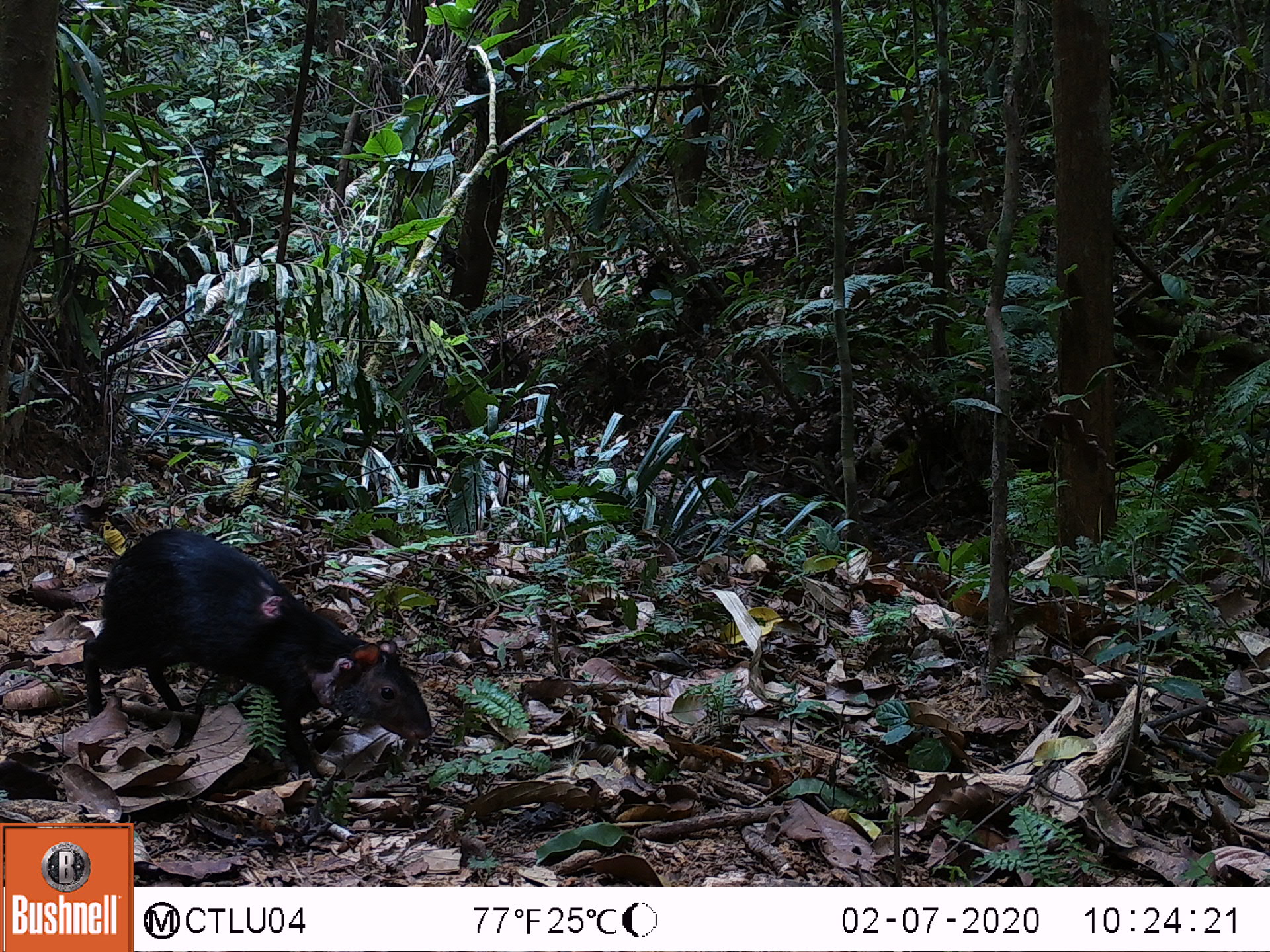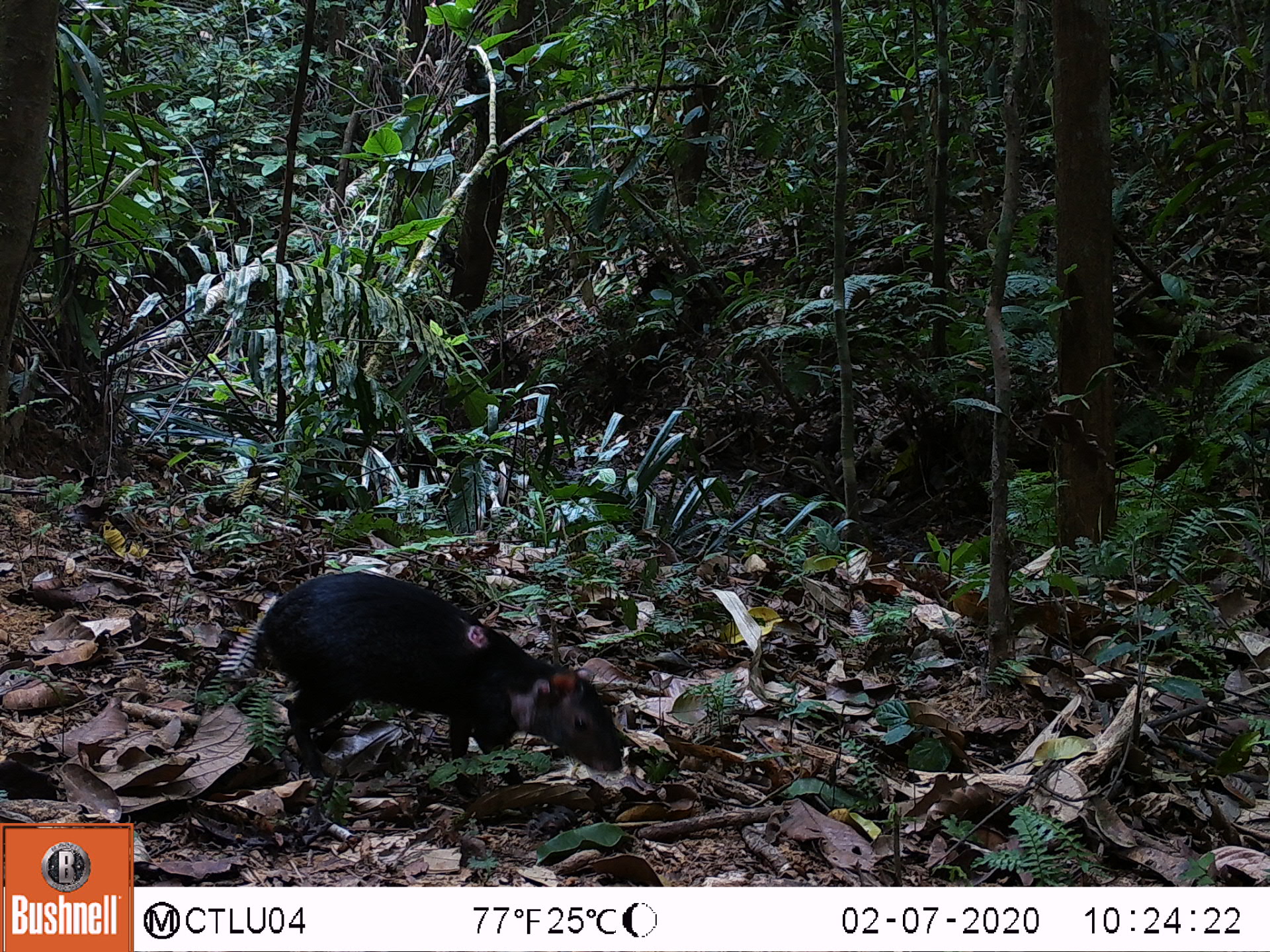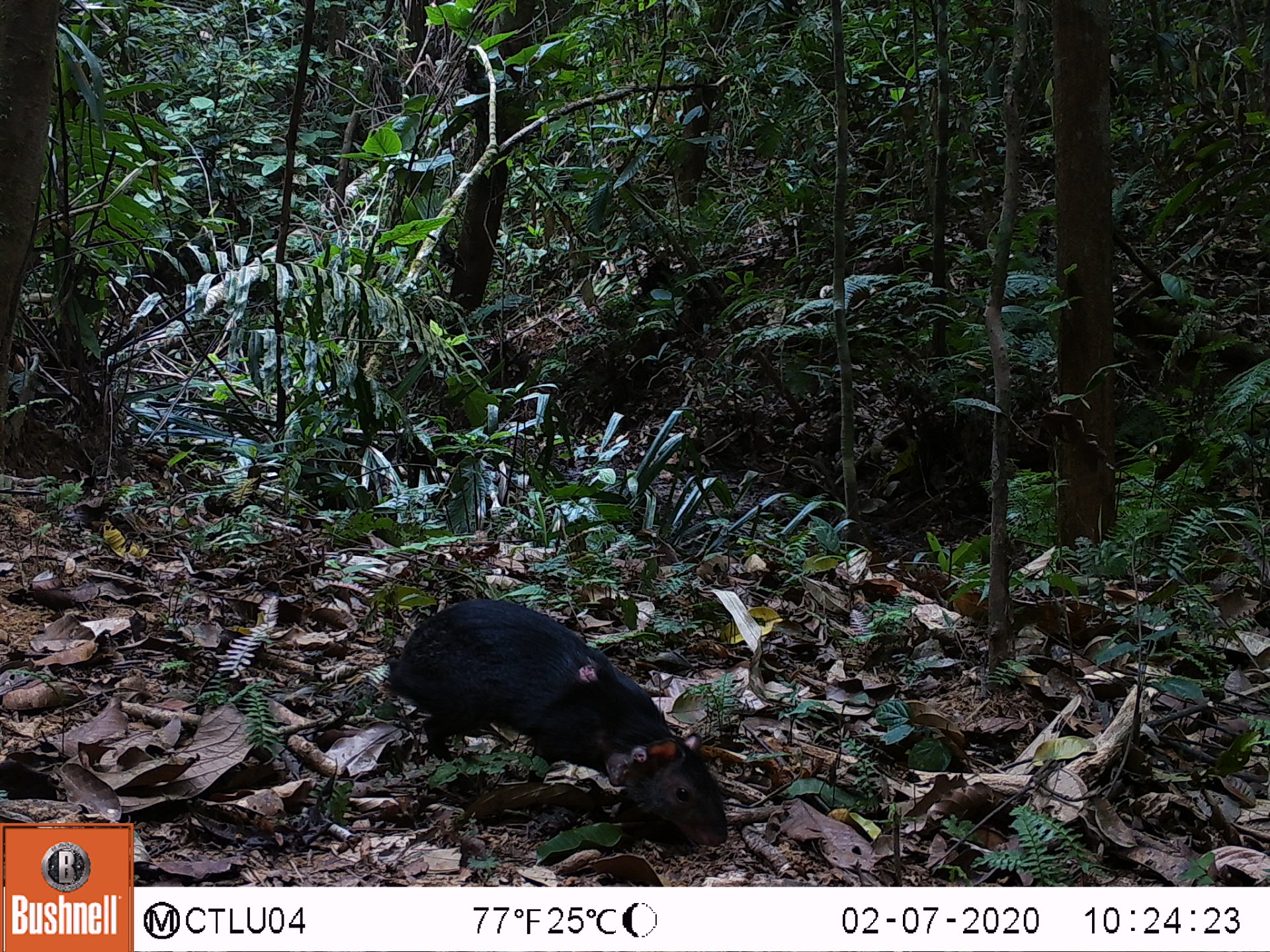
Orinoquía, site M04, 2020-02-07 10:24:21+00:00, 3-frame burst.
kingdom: Animalia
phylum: Chordata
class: Mammalia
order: Rodentia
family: Dasyproctidae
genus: Dasyprocta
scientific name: Dasyprocta fuliginosa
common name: black agouti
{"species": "black agouti (Dasyprocta fuliginosa)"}